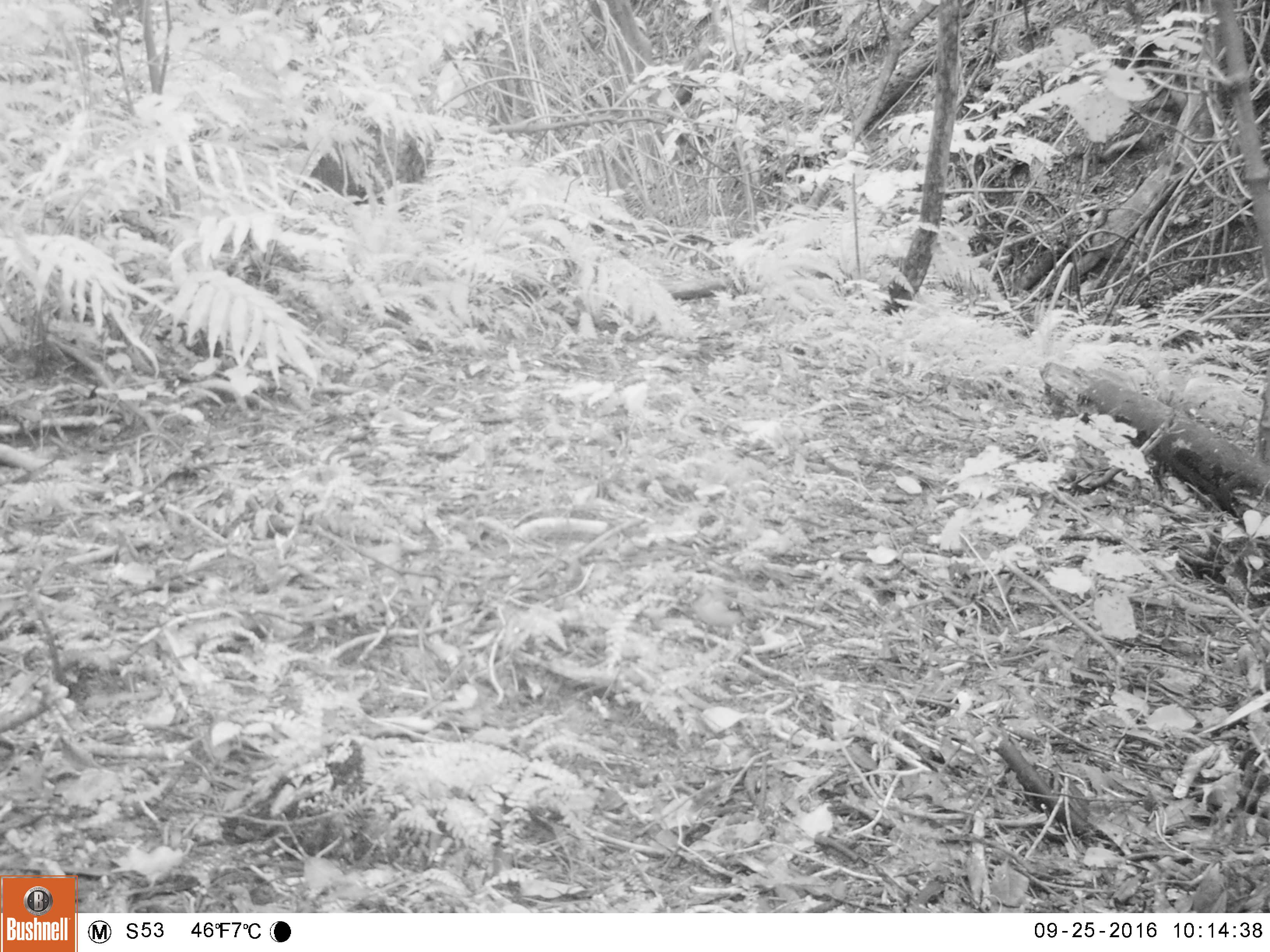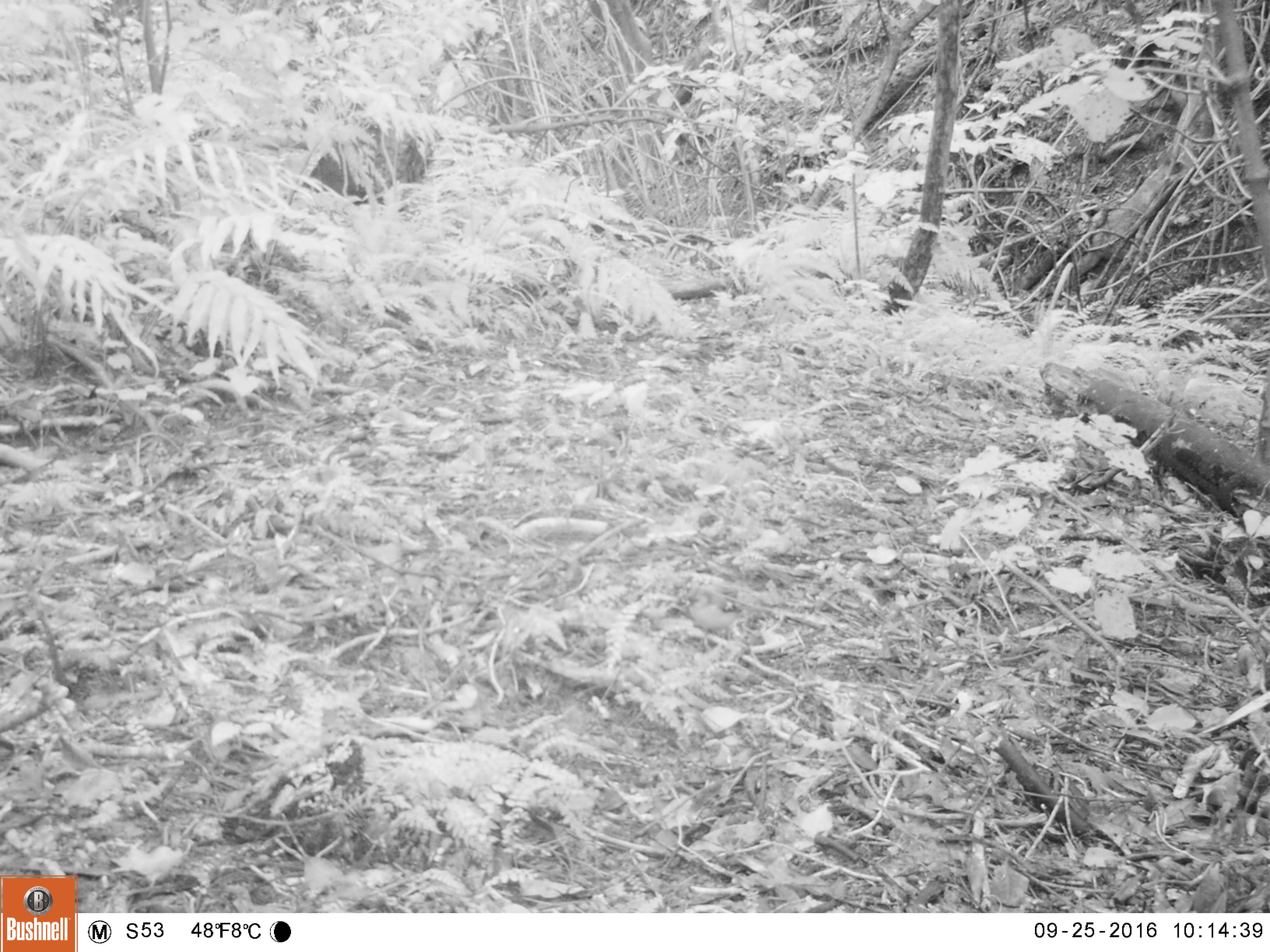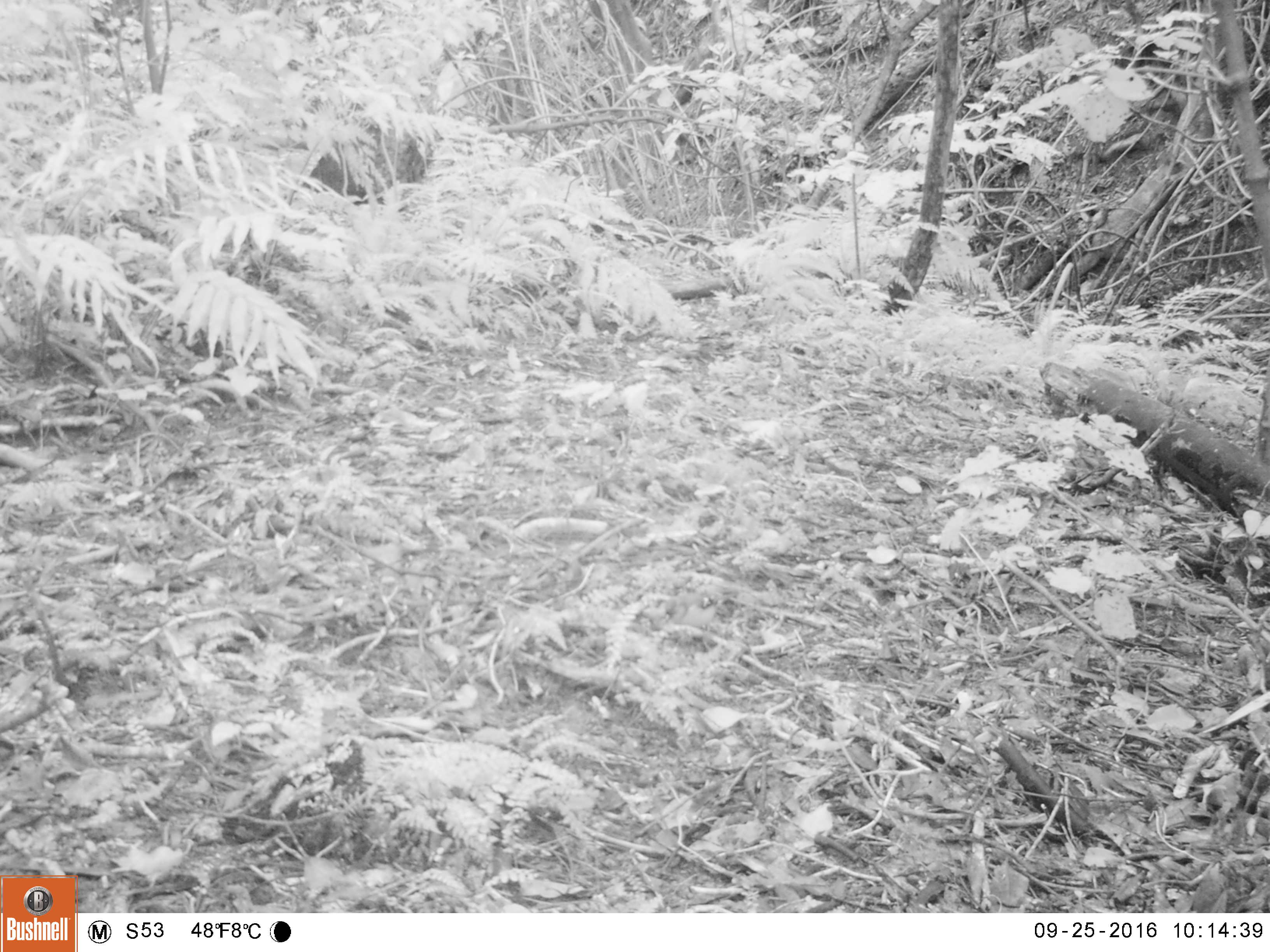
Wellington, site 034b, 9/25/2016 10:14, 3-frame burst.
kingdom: Animalia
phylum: Chordata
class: Aves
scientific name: Aves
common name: bird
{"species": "bird (Aves)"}